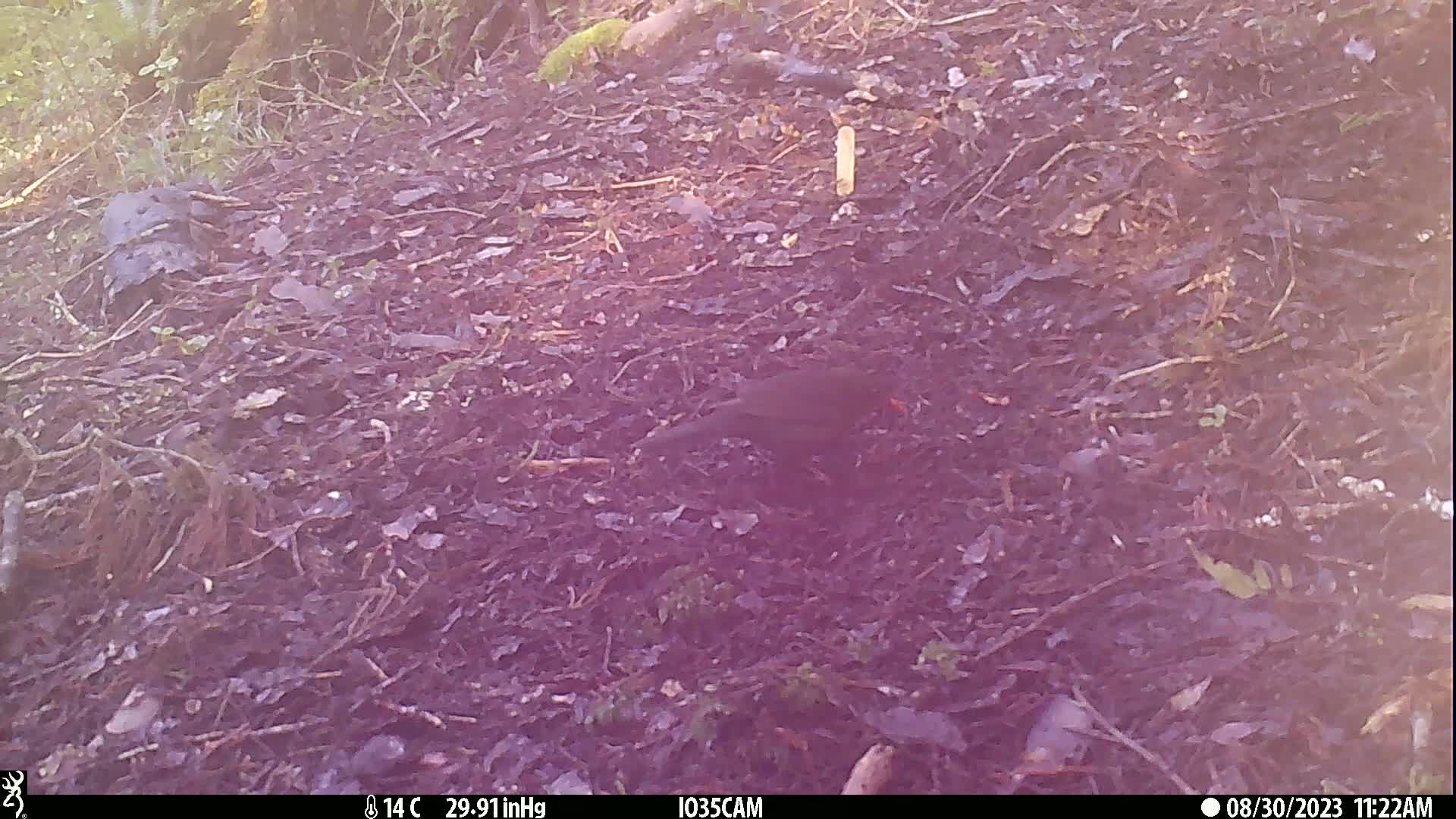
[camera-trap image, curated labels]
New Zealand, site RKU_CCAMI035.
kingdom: Animalia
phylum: Chordata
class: Aves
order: Passeriformes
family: Turdidae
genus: Turdus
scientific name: Turdus merula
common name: eurasian blackbird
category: blackbird